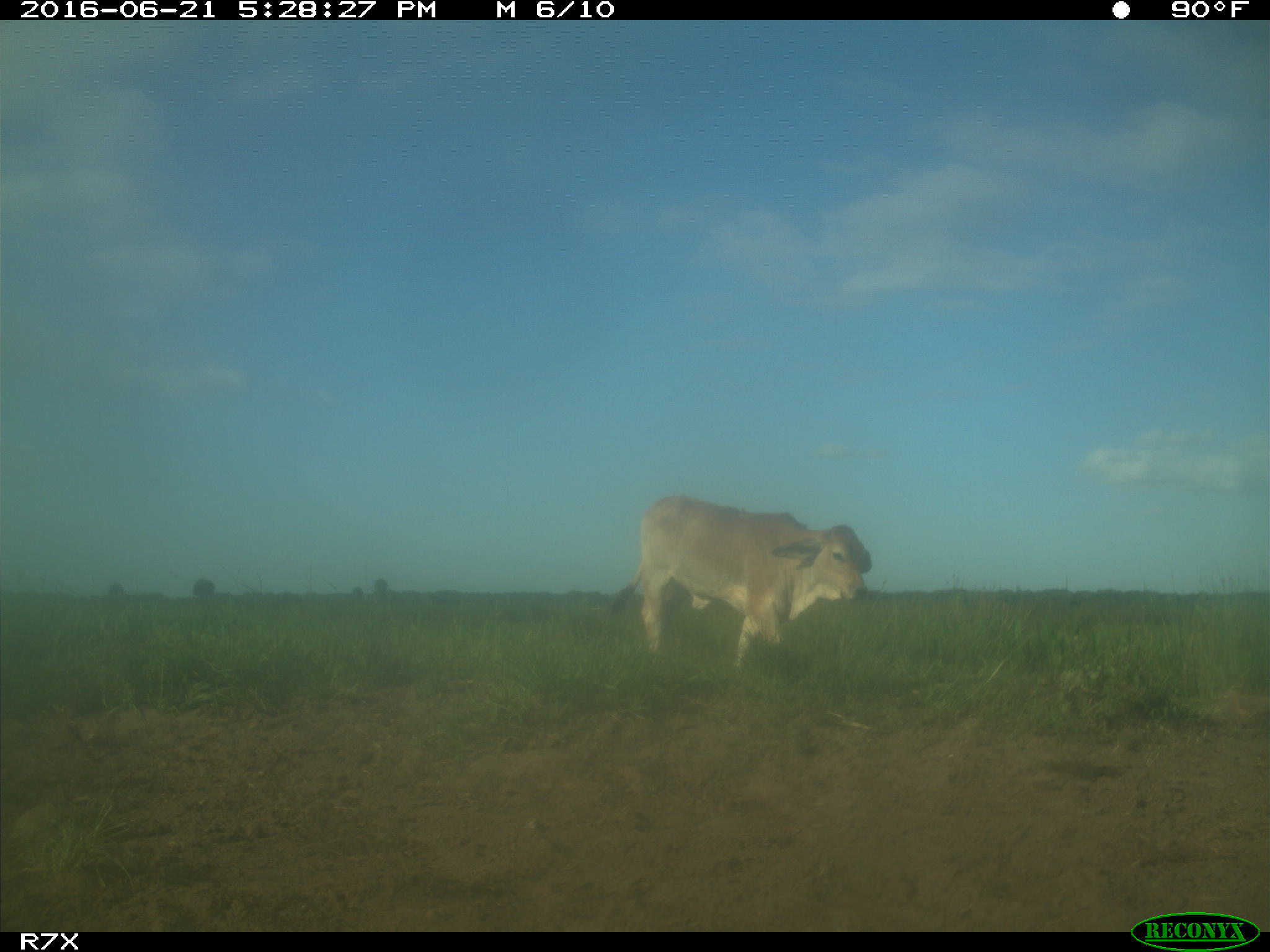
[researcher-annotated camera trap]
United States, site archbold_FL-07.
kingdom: Animalia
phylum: Chordata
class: Mammalia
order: Artiodactyla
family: Bovidae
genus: Bos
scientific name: Bos taurus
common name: domestic cow